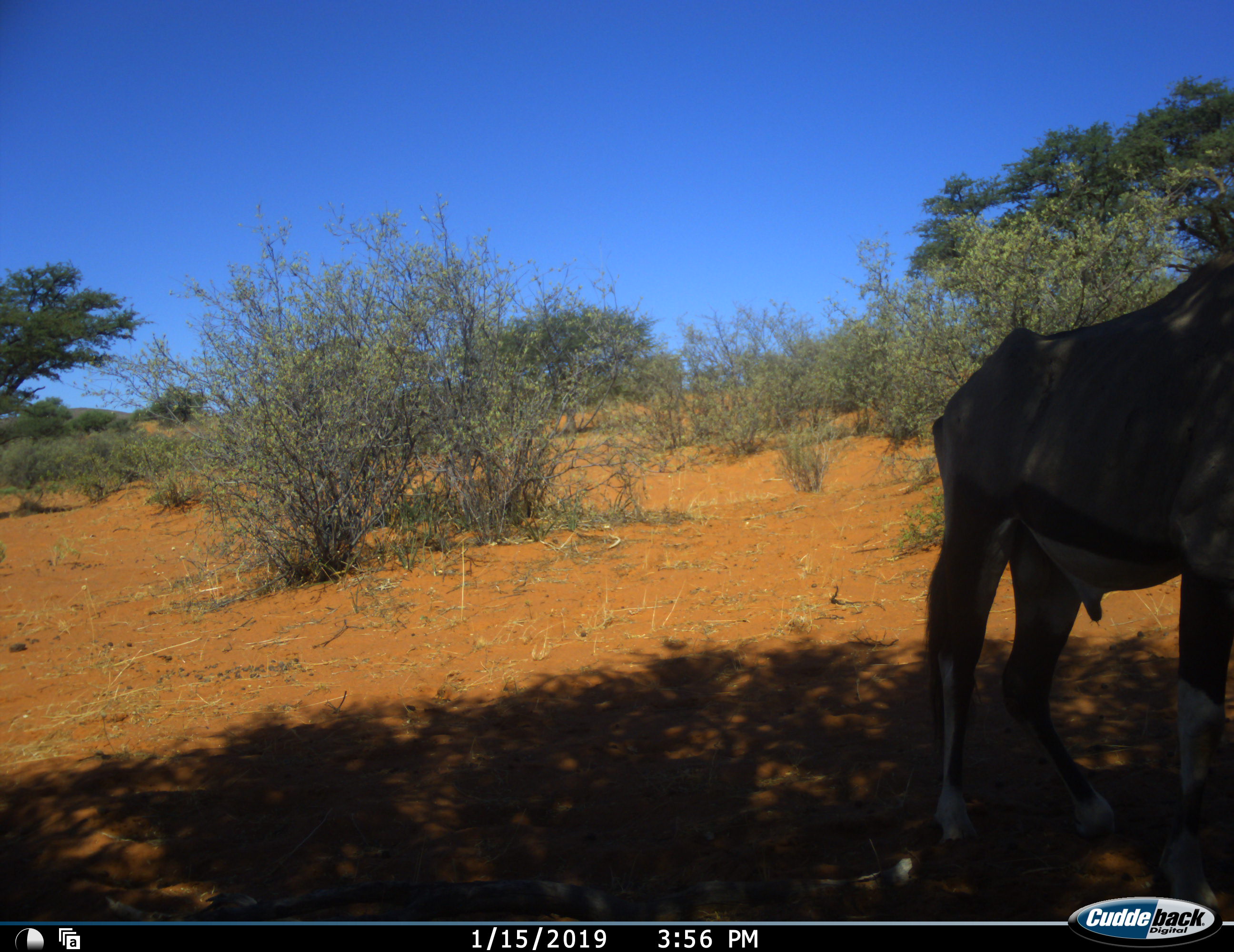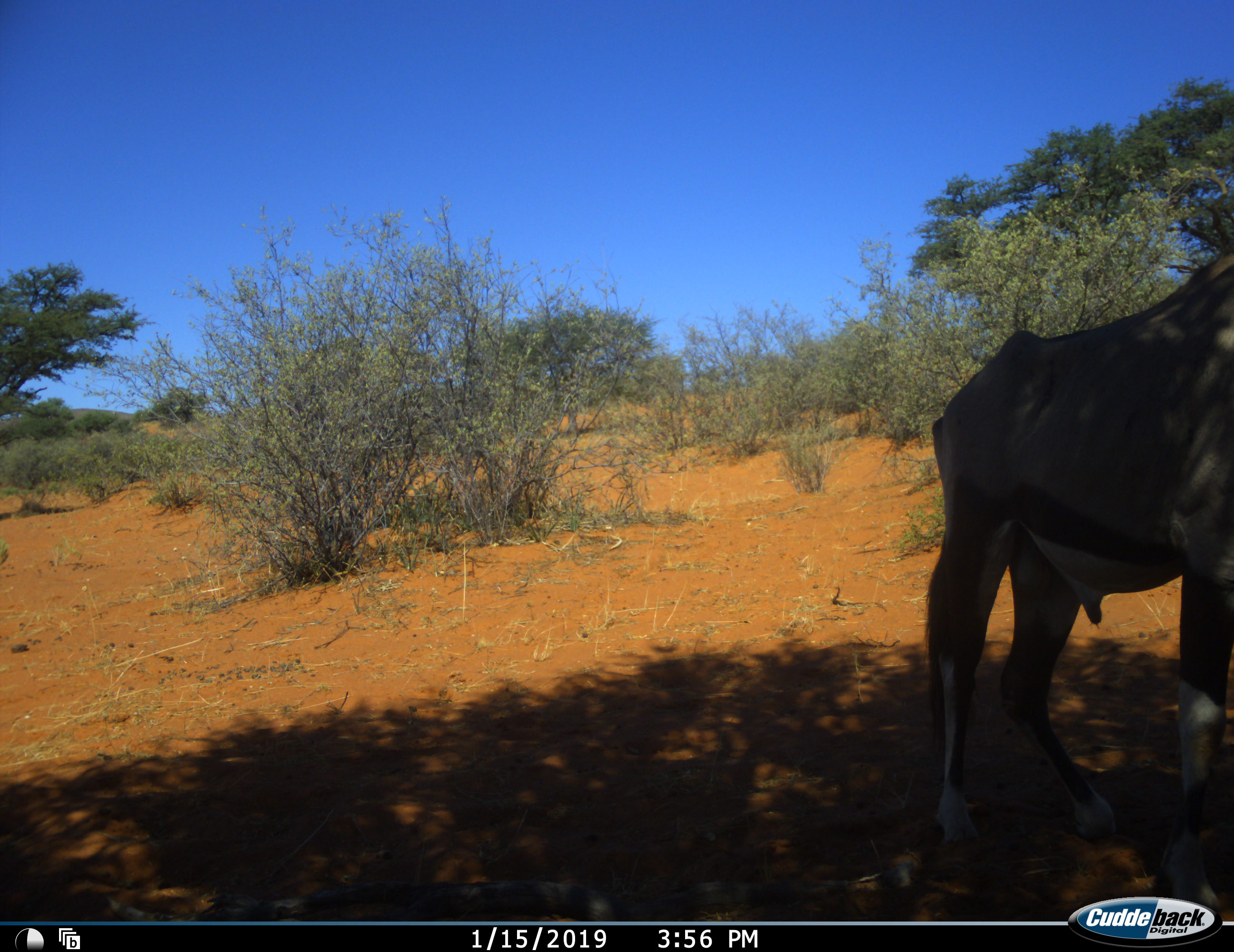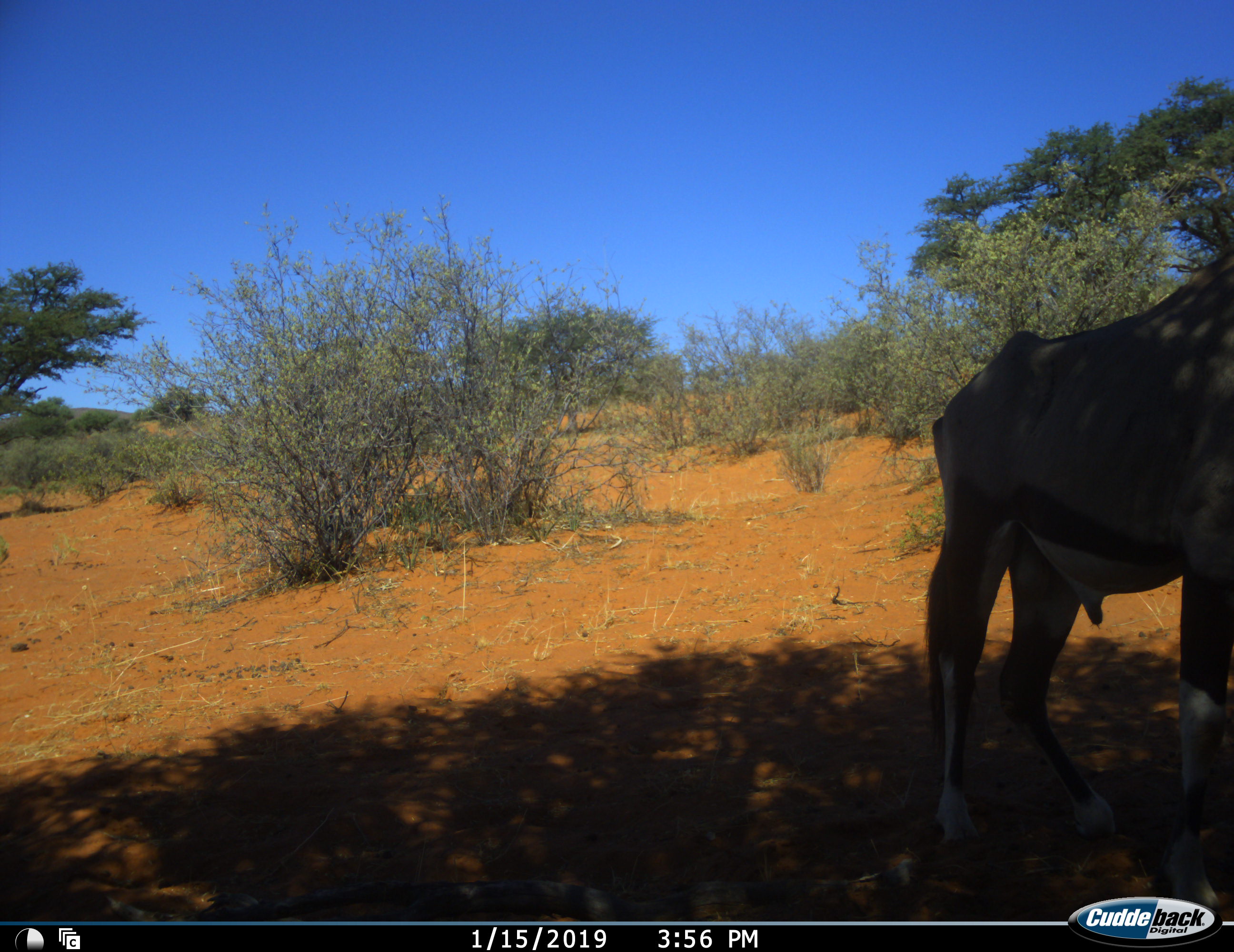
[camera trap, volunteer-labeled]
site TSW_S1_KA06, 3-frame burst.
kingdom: Animalia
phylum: Chordata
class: Mammalia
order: Artiodactyla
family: Bovidae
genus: Oryx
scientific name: Oryx gazella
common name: gemsbok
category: oryx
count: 1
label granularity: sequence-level